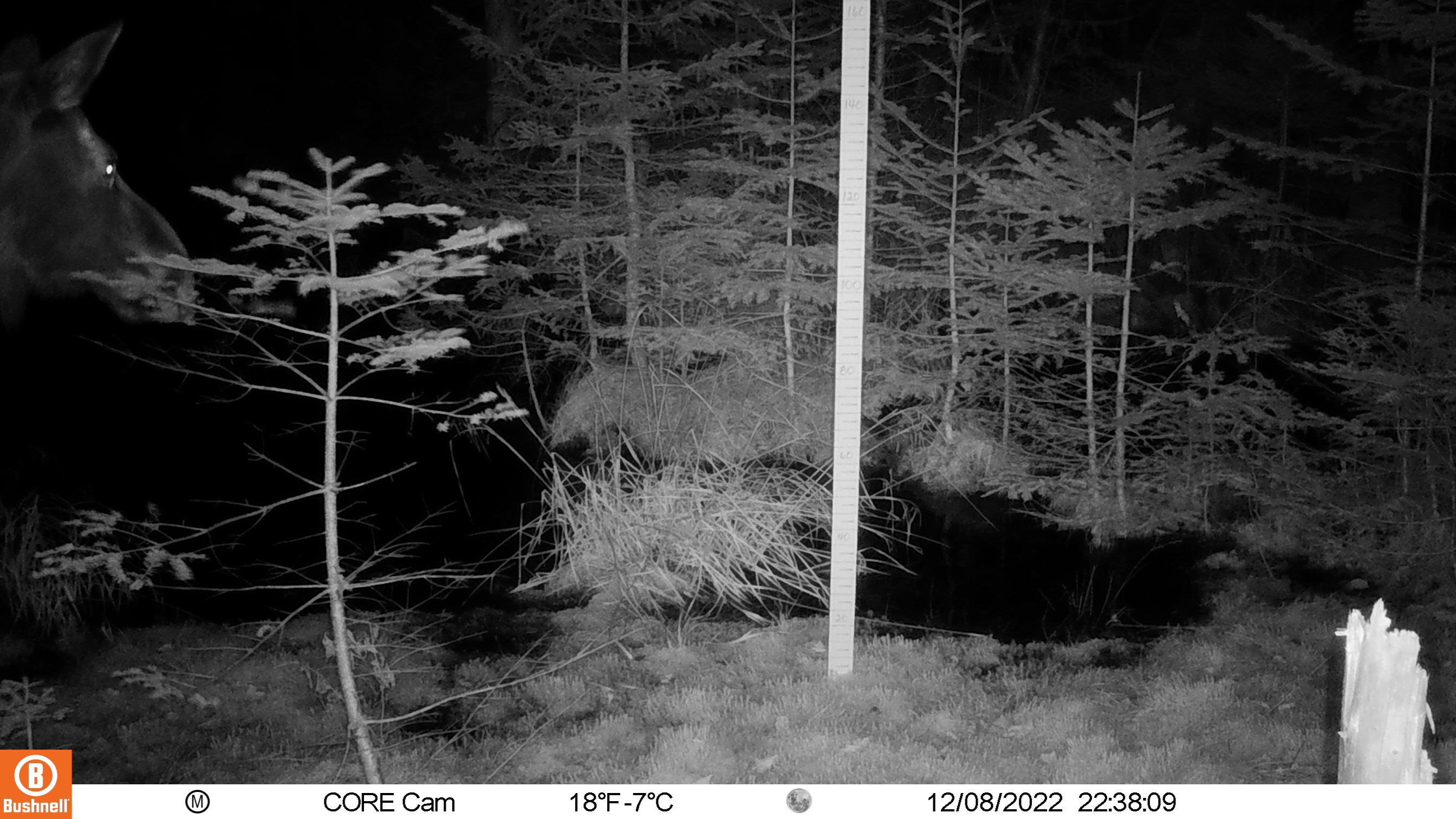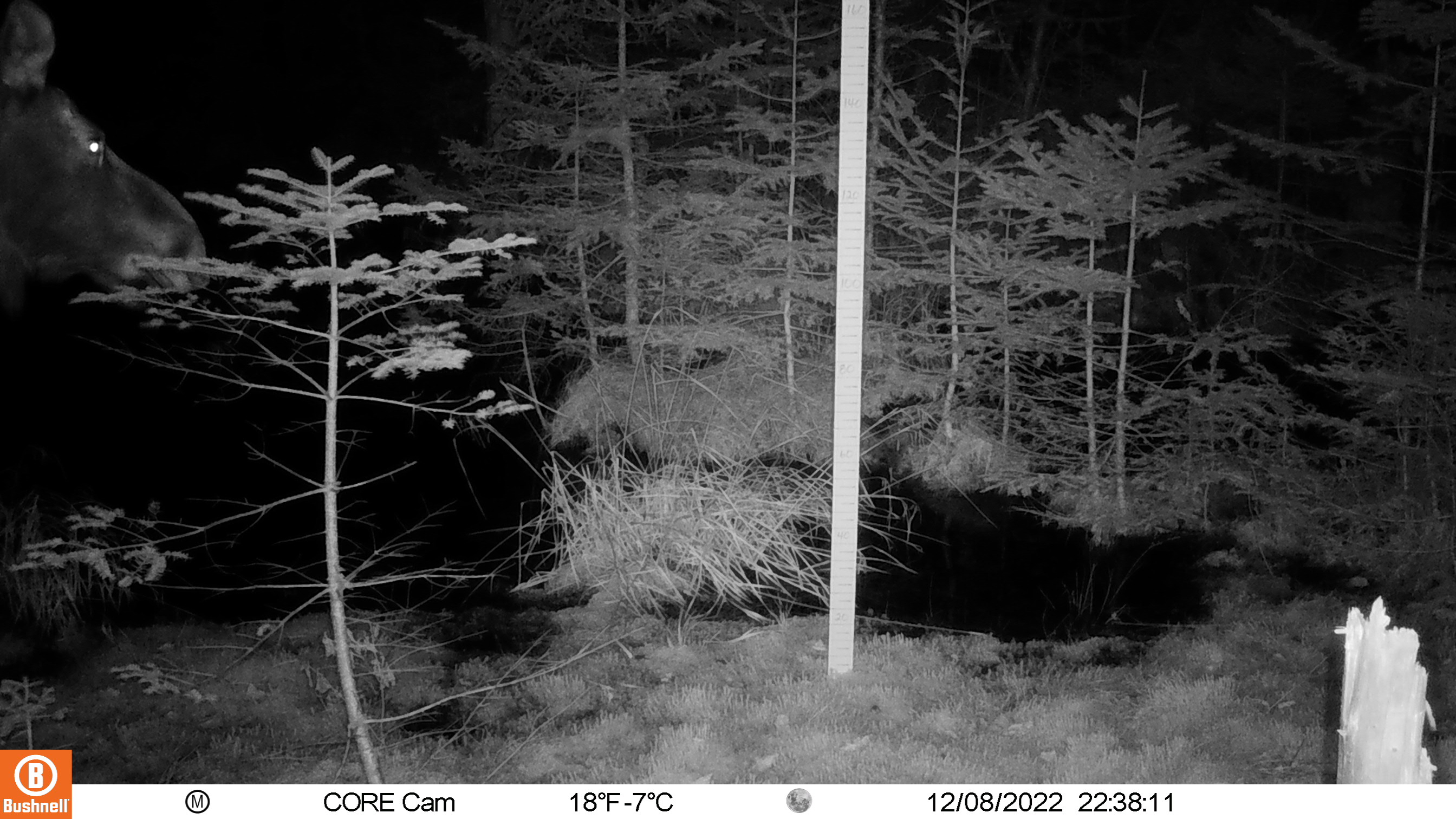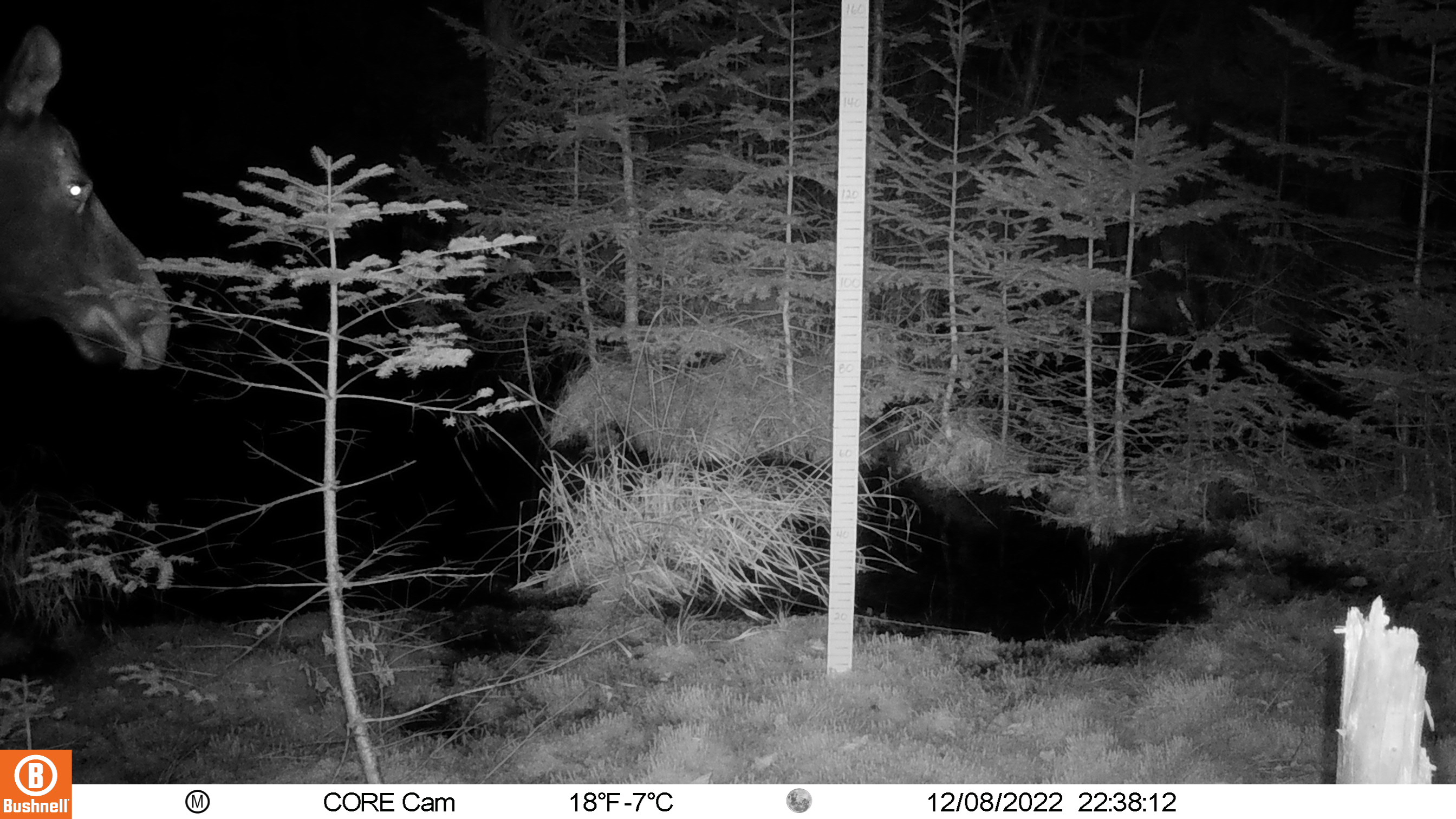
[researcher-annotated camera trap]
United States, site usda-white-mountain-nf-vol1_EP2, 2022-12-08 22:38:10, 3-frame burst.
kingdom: Animalia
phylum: Chordata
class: Mammalia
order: Artiodactyla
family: Cervidae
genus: Alces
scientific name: Alces alces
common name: moose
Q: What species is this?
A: Moose (Alces alces).